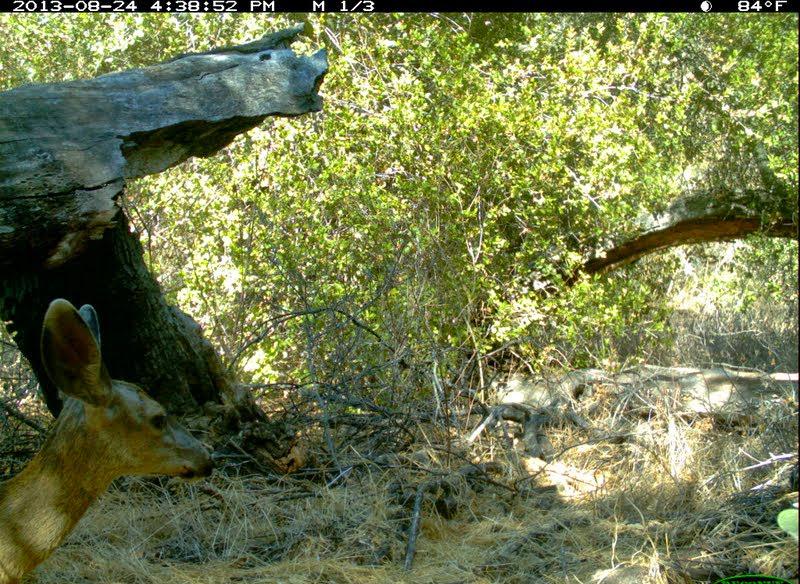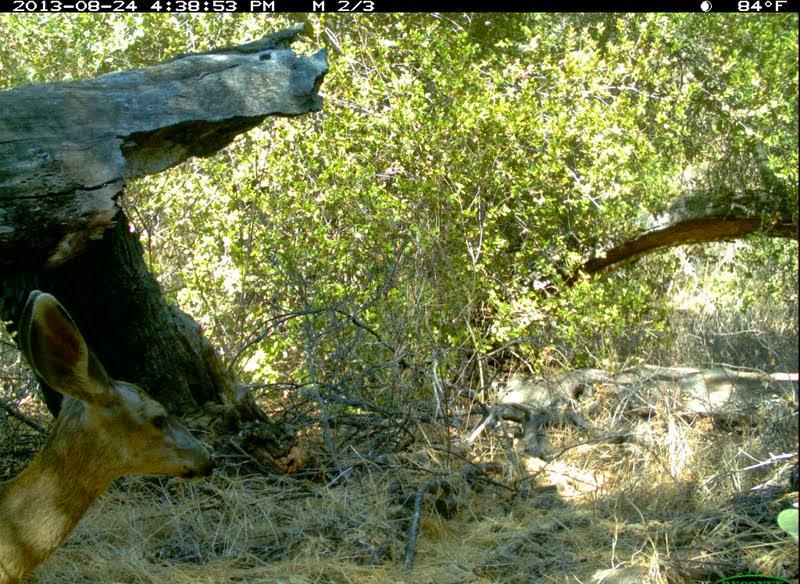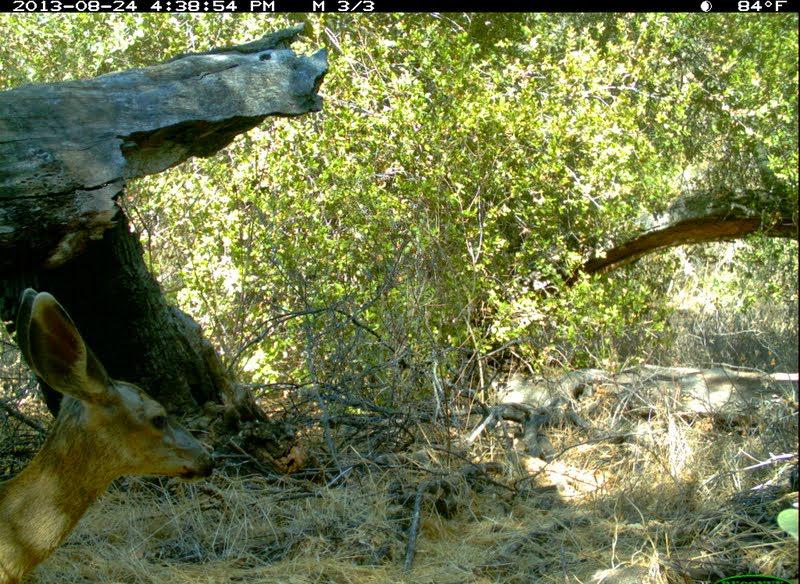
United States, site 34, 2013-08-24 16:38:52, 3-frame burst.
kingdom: Animalia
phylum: Chordata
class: Mammalia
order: Artiodactyla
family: Cervidae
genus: Odocoileus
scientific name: Odocoileus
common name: deer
Deer (Odocoileus).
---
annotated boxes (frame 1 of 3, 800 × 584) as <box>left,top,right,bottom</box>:
deer: <box>0,297,218,584</box>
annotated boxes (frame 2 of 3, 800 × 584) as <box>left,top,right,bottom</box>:
deer: <box>0,291,218,584</box>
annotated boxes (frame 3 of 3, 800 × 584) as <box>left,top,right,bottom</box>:
deer: <box>0,286,217,584</box>